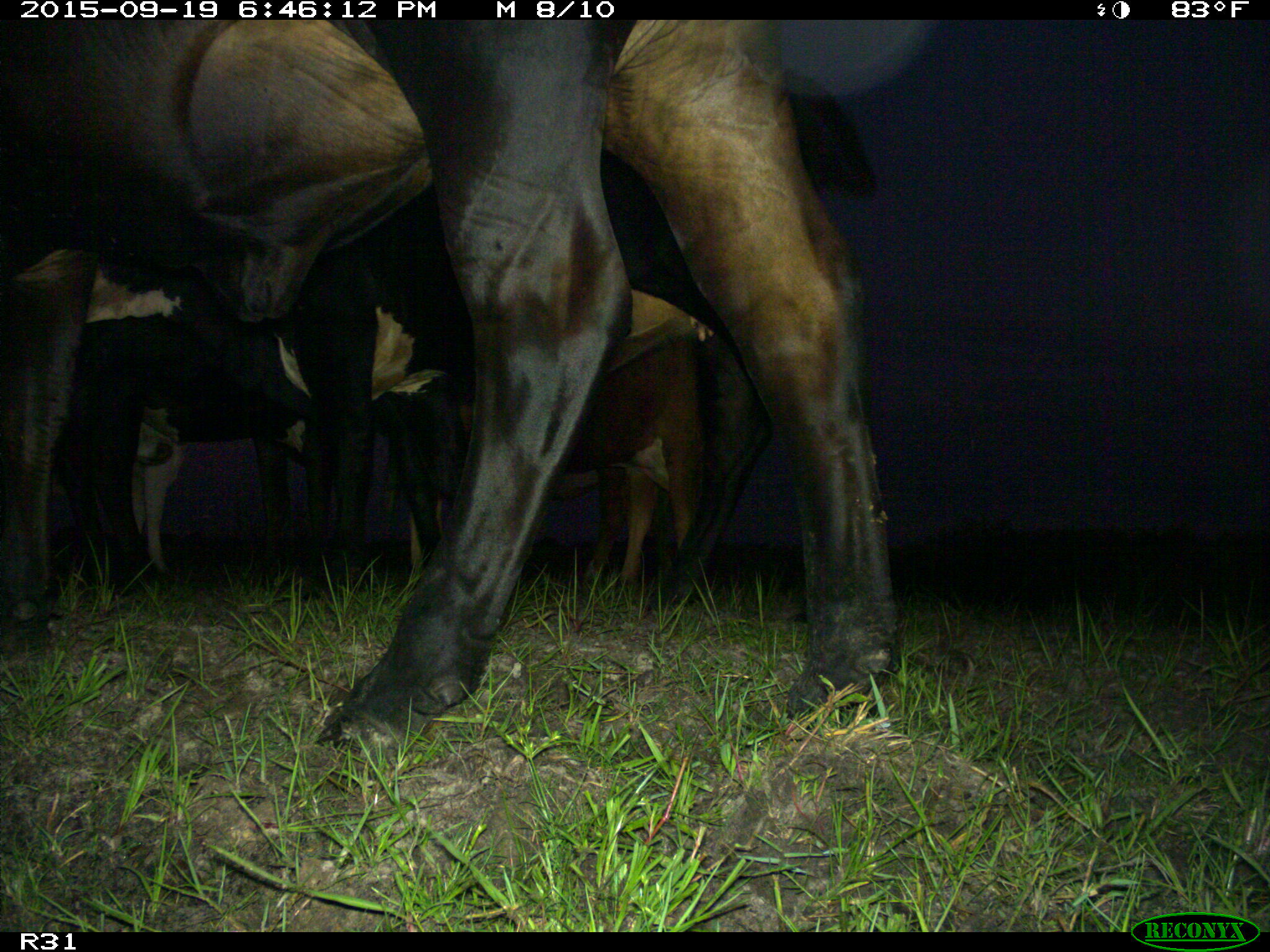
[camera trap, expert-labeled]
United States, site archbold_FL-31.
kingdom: Animalia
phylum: Chordata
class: Mammalia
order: Artiodactyla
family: Bovidae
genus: Bos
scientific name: Bos taurus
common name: domestic cow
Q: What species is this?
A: Bos taurus (domestic cow).